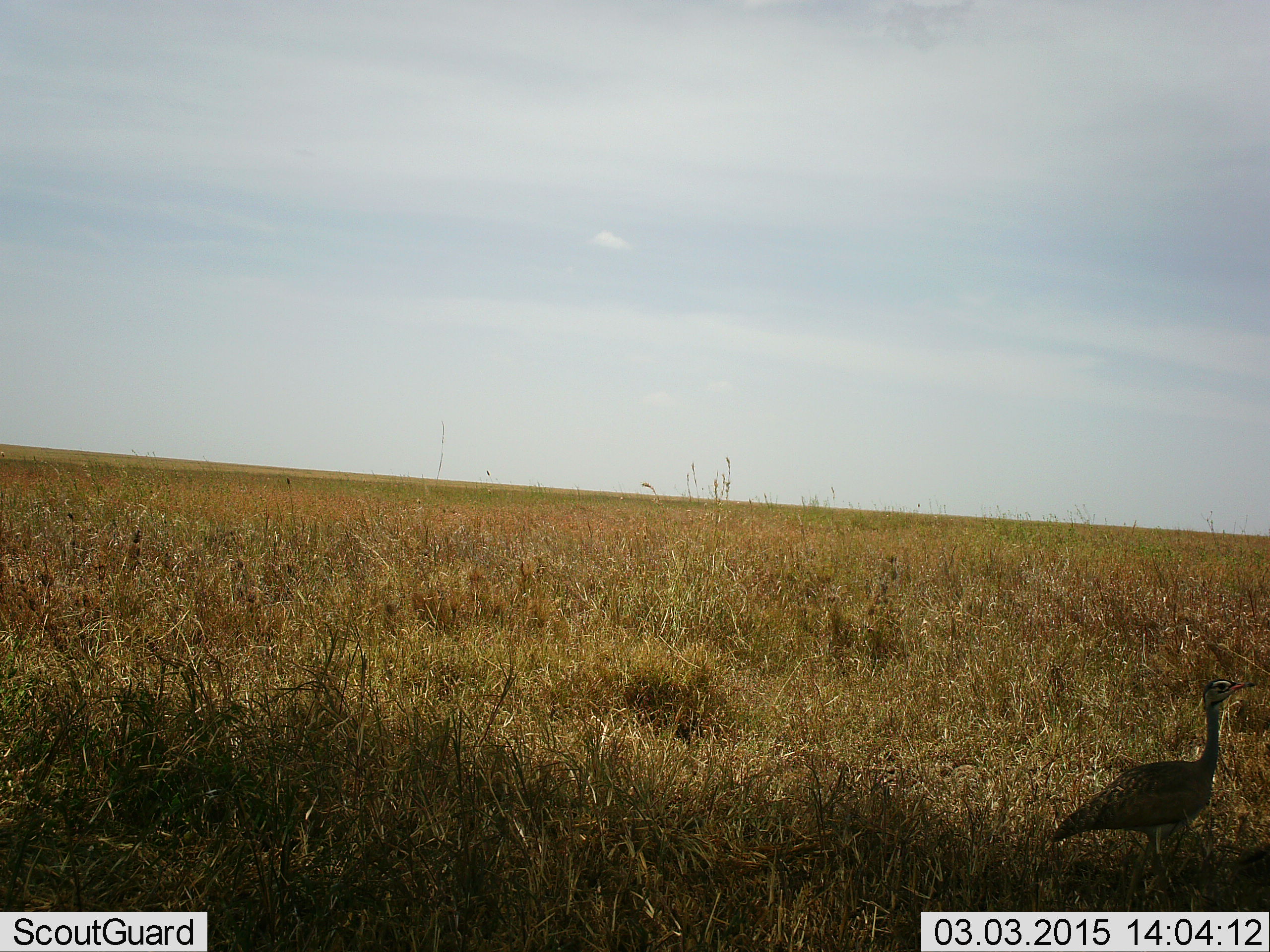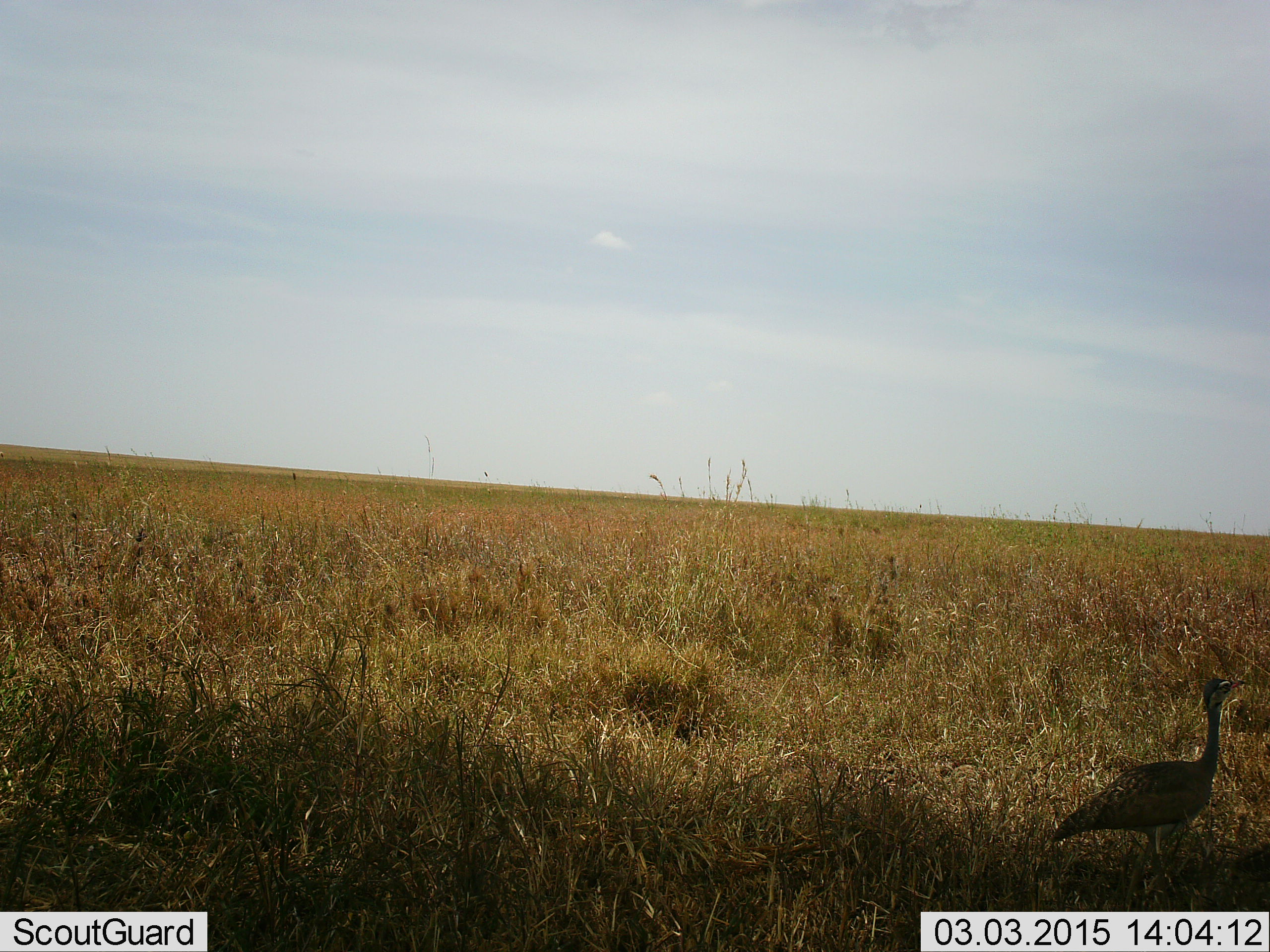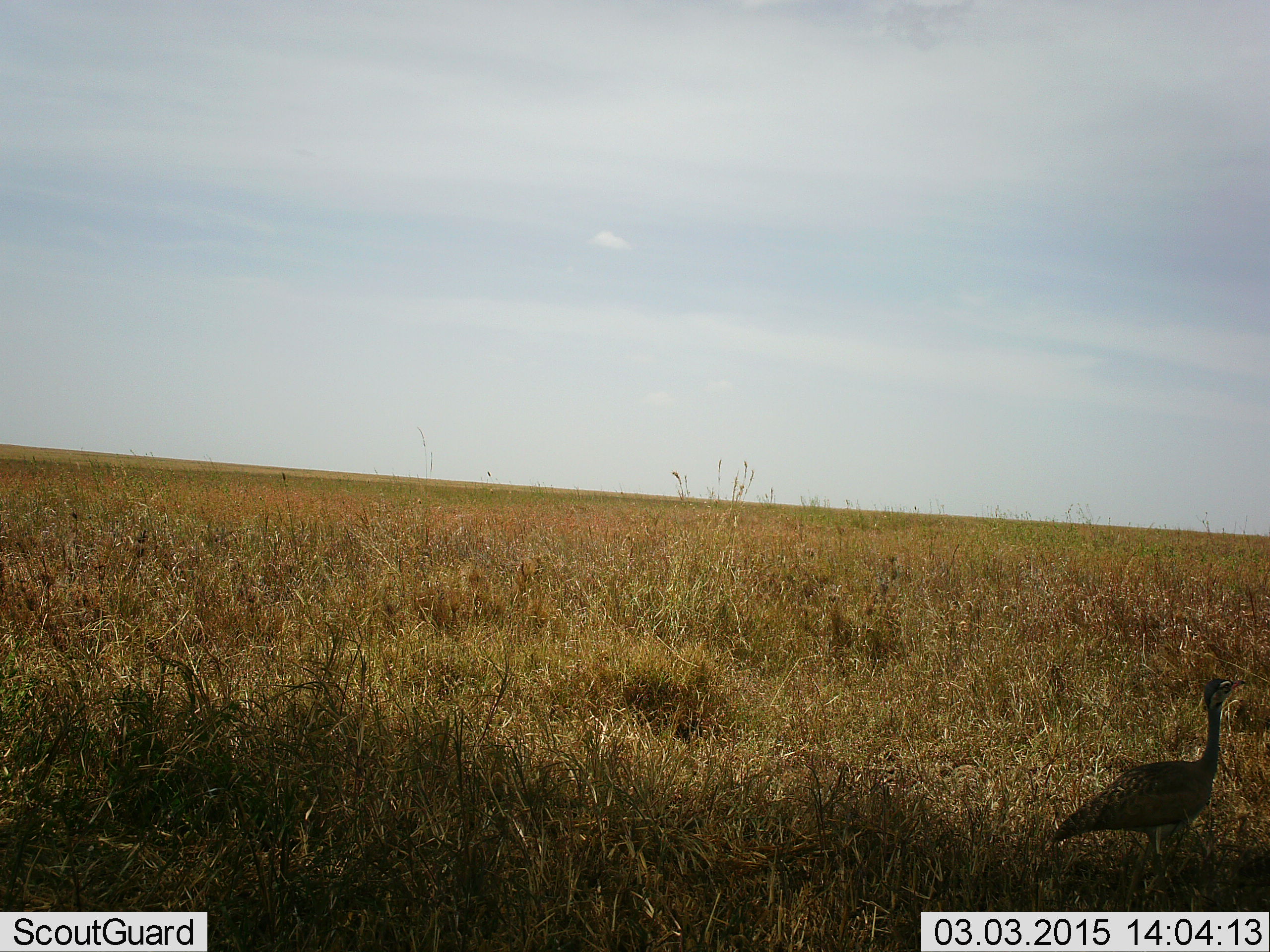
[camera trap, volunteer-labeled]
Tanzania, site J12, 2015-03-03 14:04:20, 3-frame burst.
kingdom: Animalia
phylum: Chordata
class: Aves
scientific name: Aves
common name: bird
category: otherbird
Otherbird (bird) (Aves), count 1. Behavior (volunteer vote fractions): standing 80%, resting 10%, moving 10%, interacting 0%. Young present (vote fraction): 0%. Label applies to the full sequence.